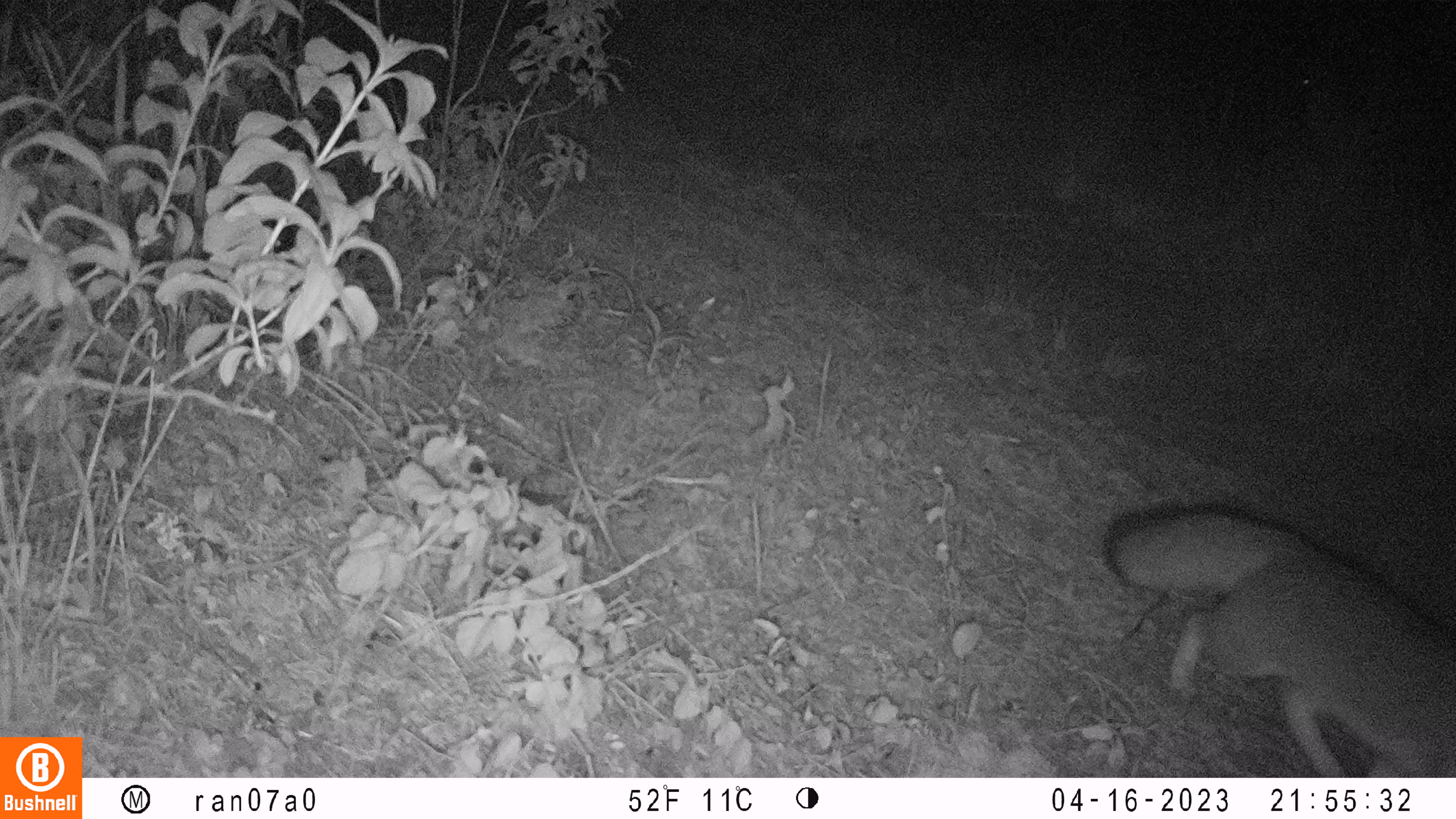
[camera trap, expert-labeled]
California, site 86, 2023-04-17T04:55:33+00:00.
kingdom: Animalia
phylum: Chordata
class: Mammalia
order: Carnivora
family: Canidae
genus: Urocyon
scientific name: Urocyon cinereoargenteus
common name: gray fox